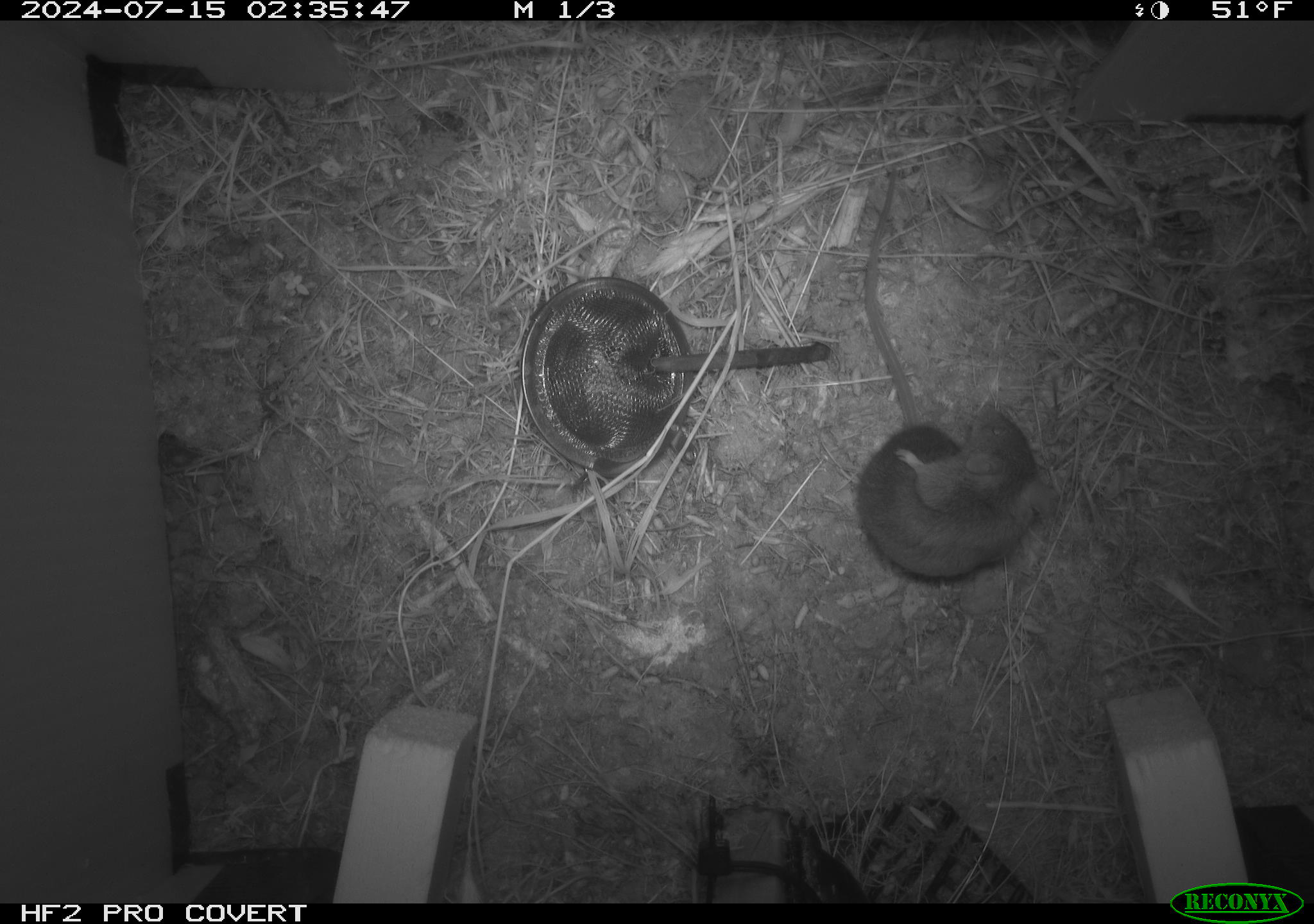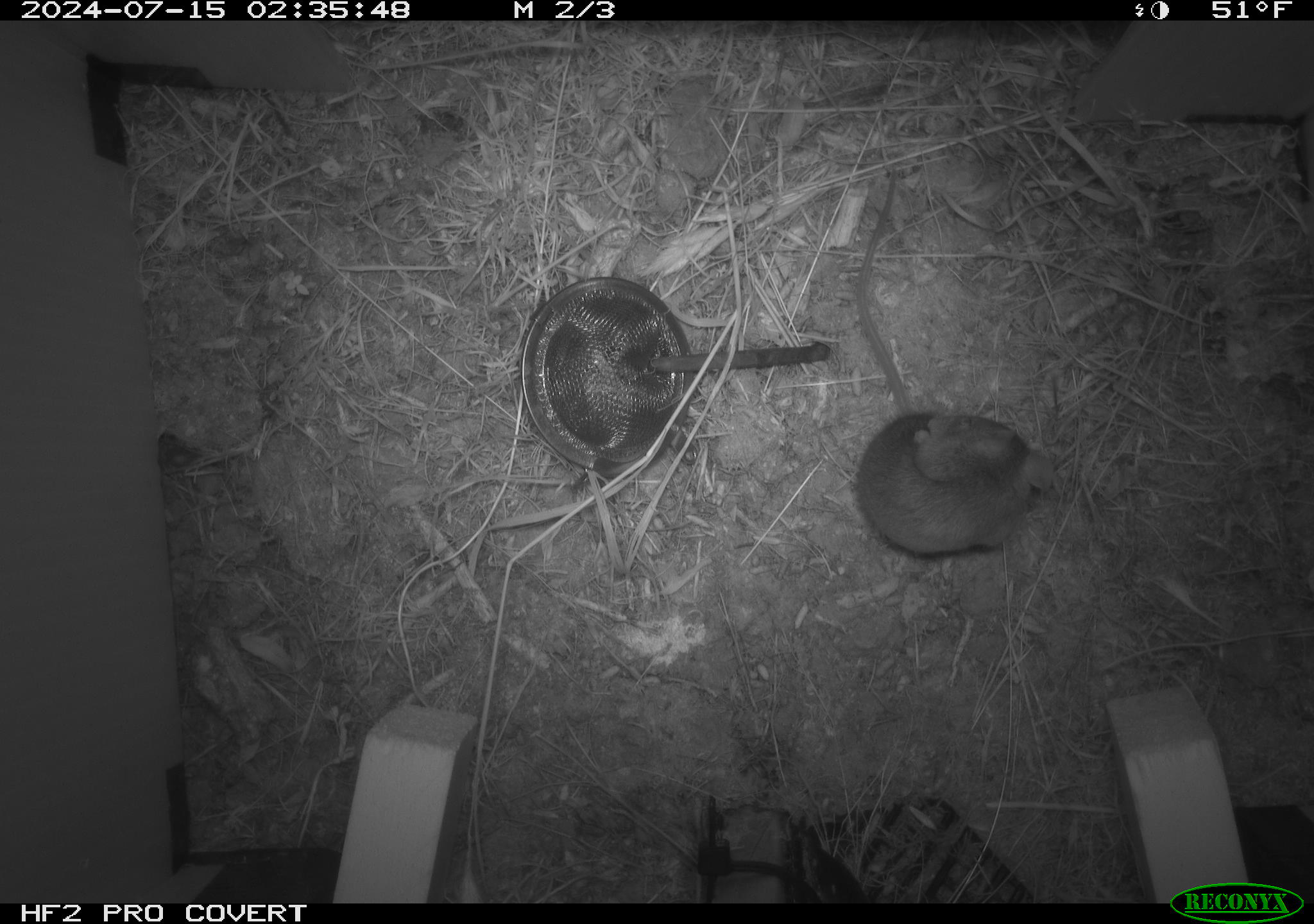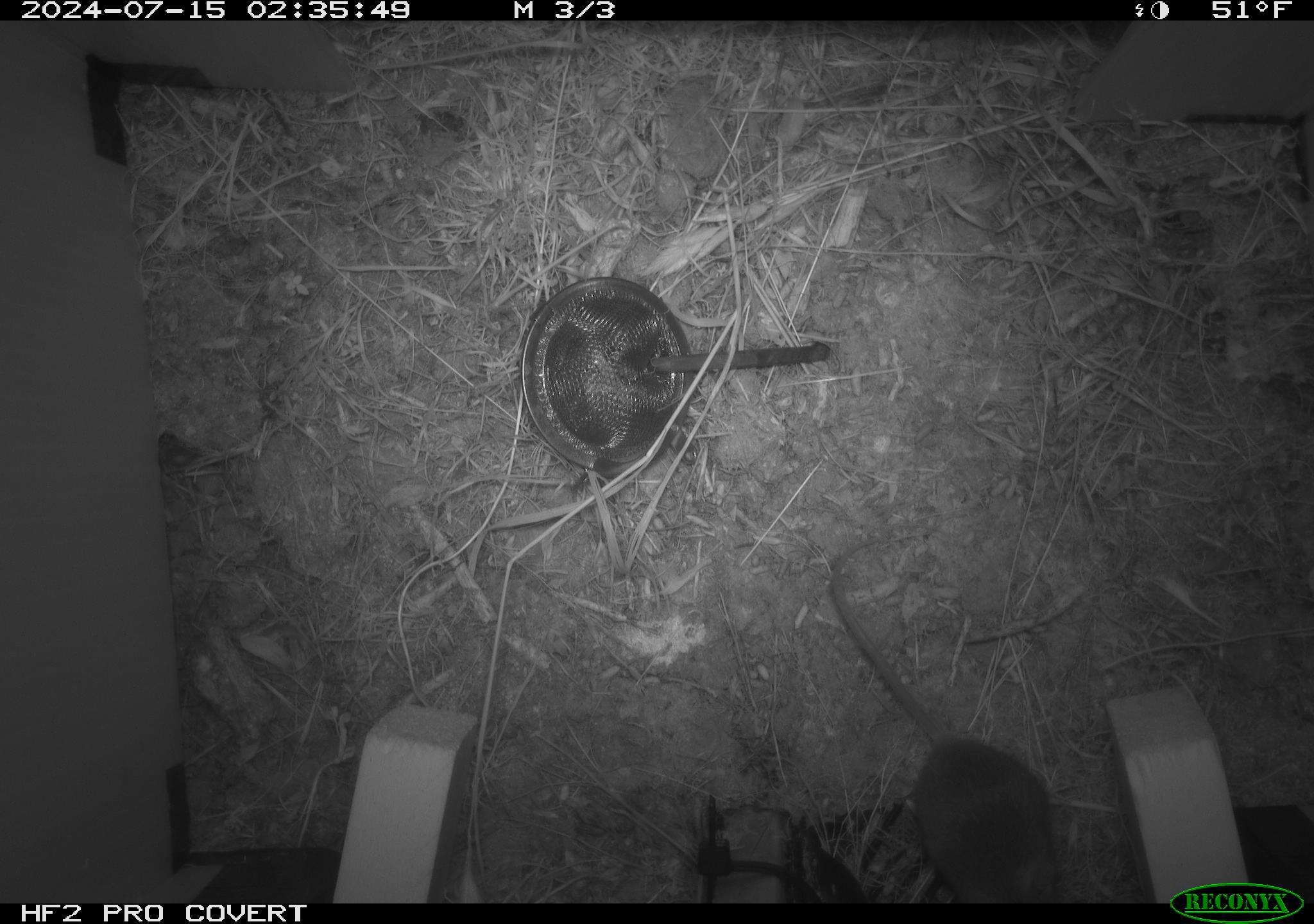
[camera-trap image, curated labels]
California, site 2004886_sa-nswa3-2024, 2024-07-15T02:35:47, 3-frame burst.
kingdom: Animalia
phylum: Chordata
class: Mammalia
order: Rodentia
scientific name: Rodentia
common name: rodent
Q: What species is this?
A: Rodent (Rodentia).